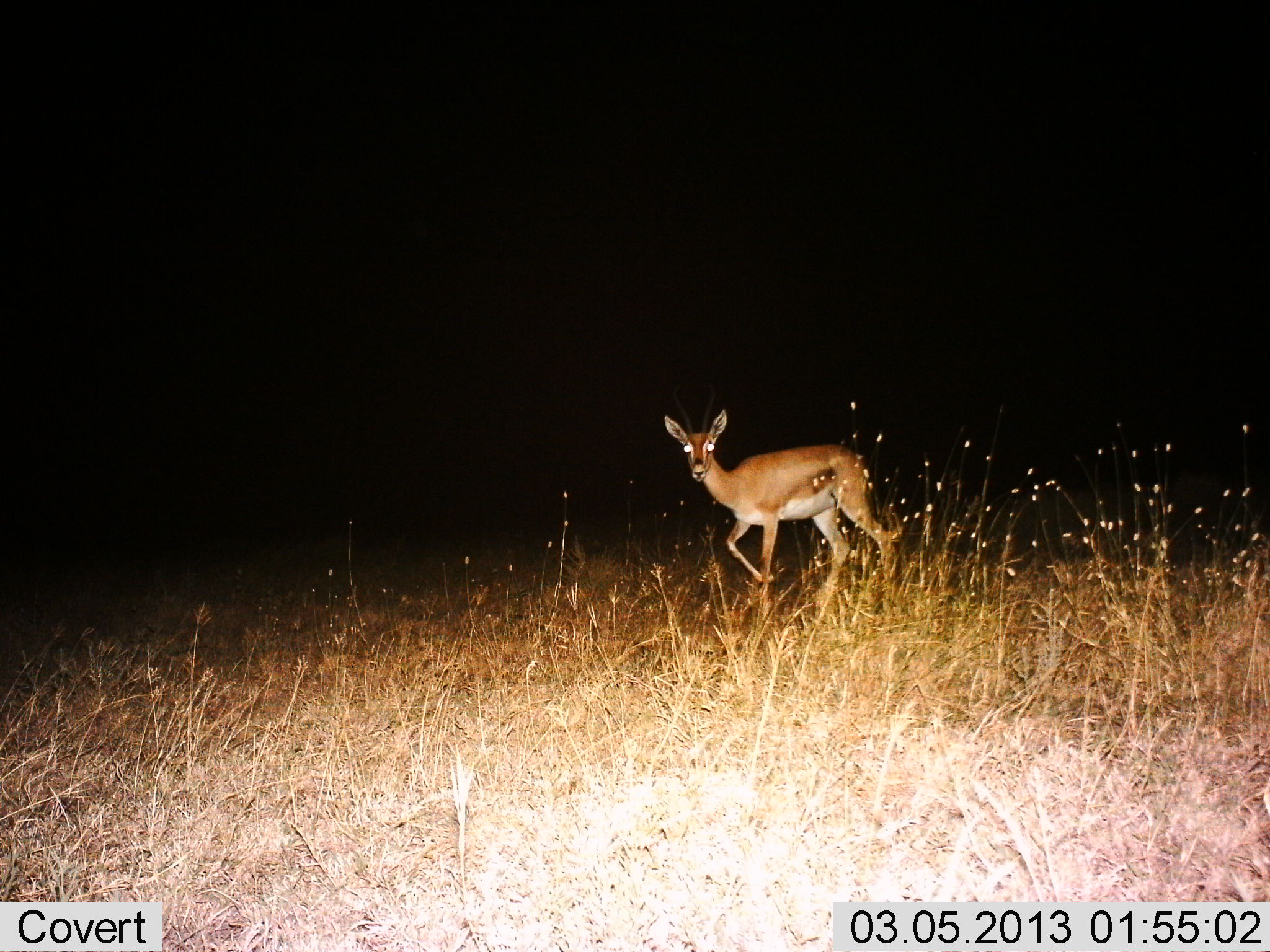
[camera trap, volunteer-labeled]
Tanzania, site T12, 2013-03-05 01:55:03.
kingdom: Animalia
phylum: Chordata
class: Mammalia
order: Artiodactyla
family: Bovidae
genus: Nanger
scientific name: Nanger granti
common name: grant's gazelle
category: gazellegrants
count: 1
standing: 22%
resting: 0%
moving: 78%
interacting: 0%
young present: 0%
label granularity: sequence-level